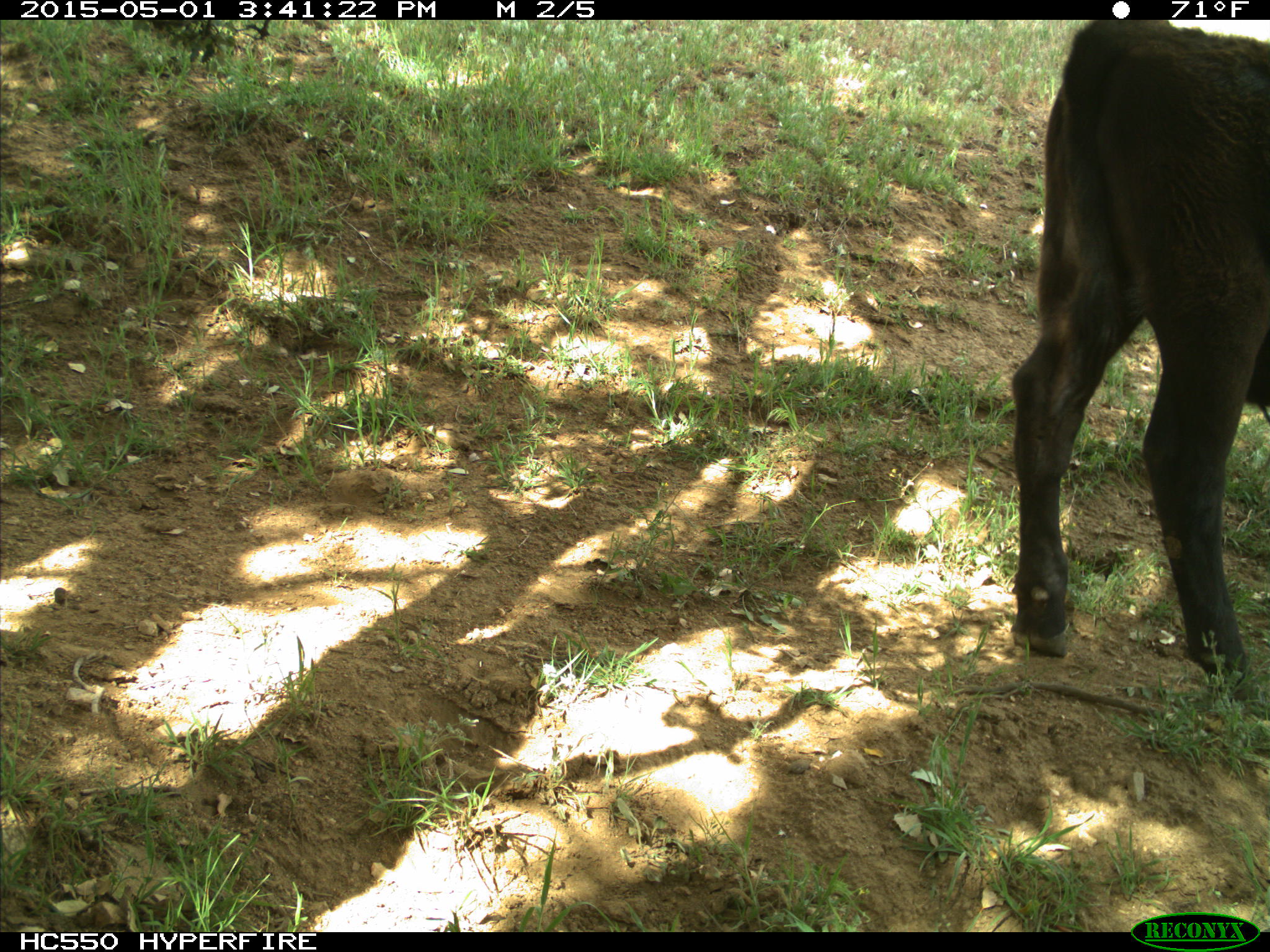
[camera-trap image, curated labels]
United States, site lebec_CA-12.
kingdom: Animalia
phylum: Chordata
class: Mammalia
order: Artiodactyla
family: Bovidae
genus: Bos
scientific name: Bos taurus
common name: domestic cow